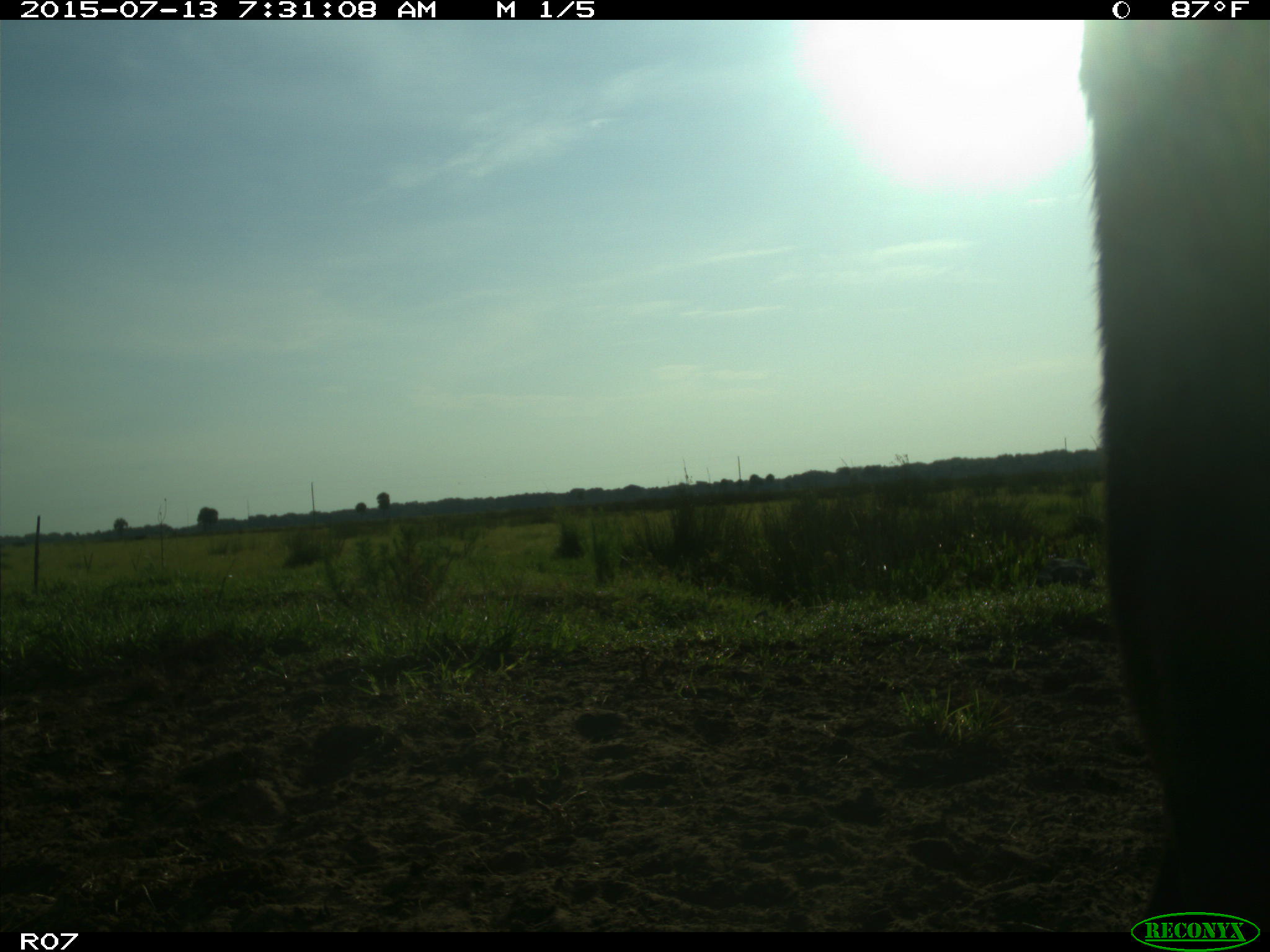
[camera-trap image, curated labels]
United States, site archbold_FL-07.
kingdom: Animalia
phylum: Chordata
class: Mammalia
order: Artiodactyla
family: Bovidae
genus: Bos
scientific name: Bos taurus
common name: domestic cow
Bos taurus (domestic cow).